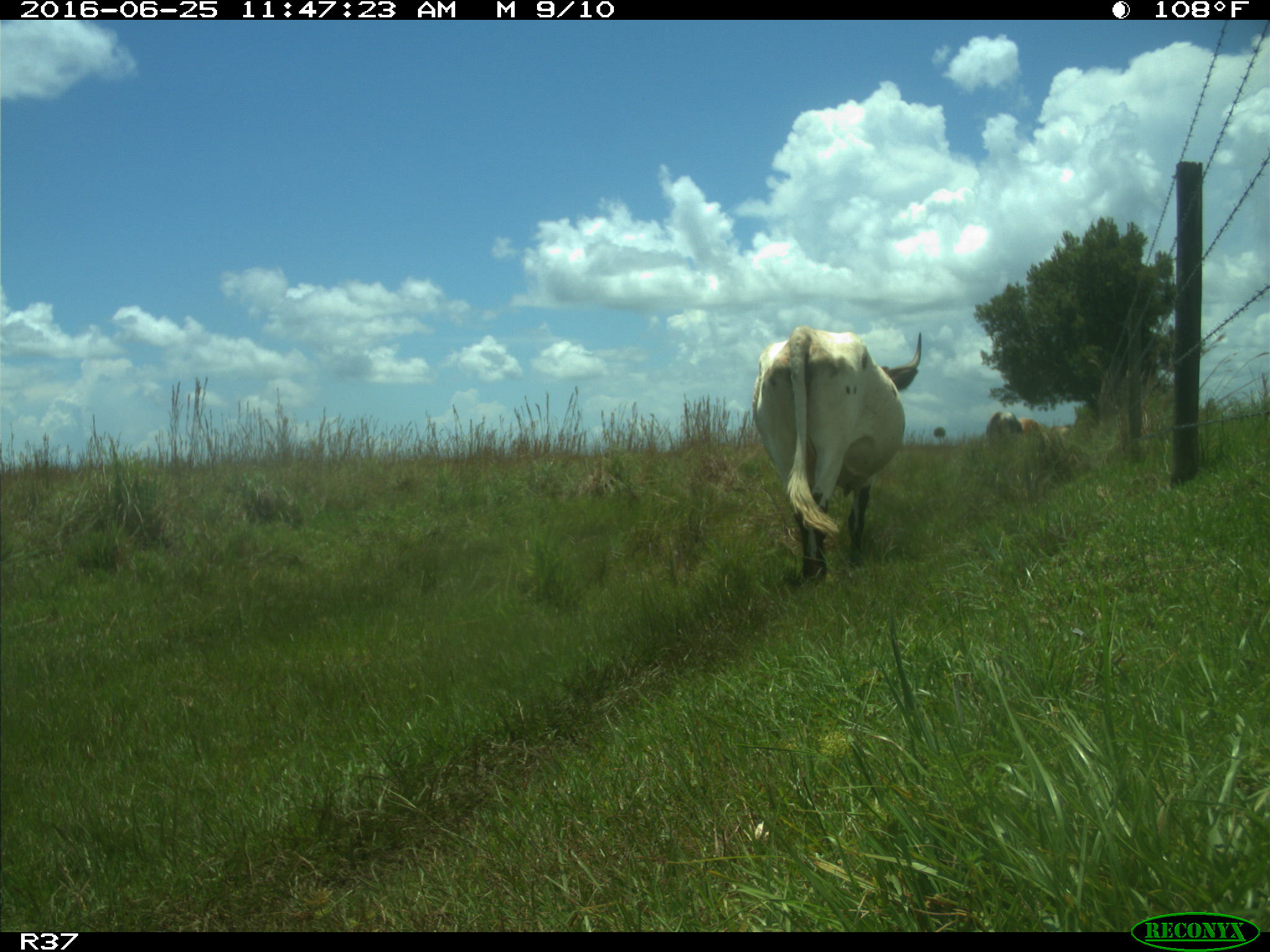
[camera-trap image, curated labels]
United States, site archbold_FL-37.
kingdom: Animalia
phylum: Chordata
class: Mammalia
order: Artiodactyla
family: Bovidae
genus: Bos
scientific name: Bos taurus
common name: domestic cow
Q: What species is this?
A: Bos taurus (domestic cow).